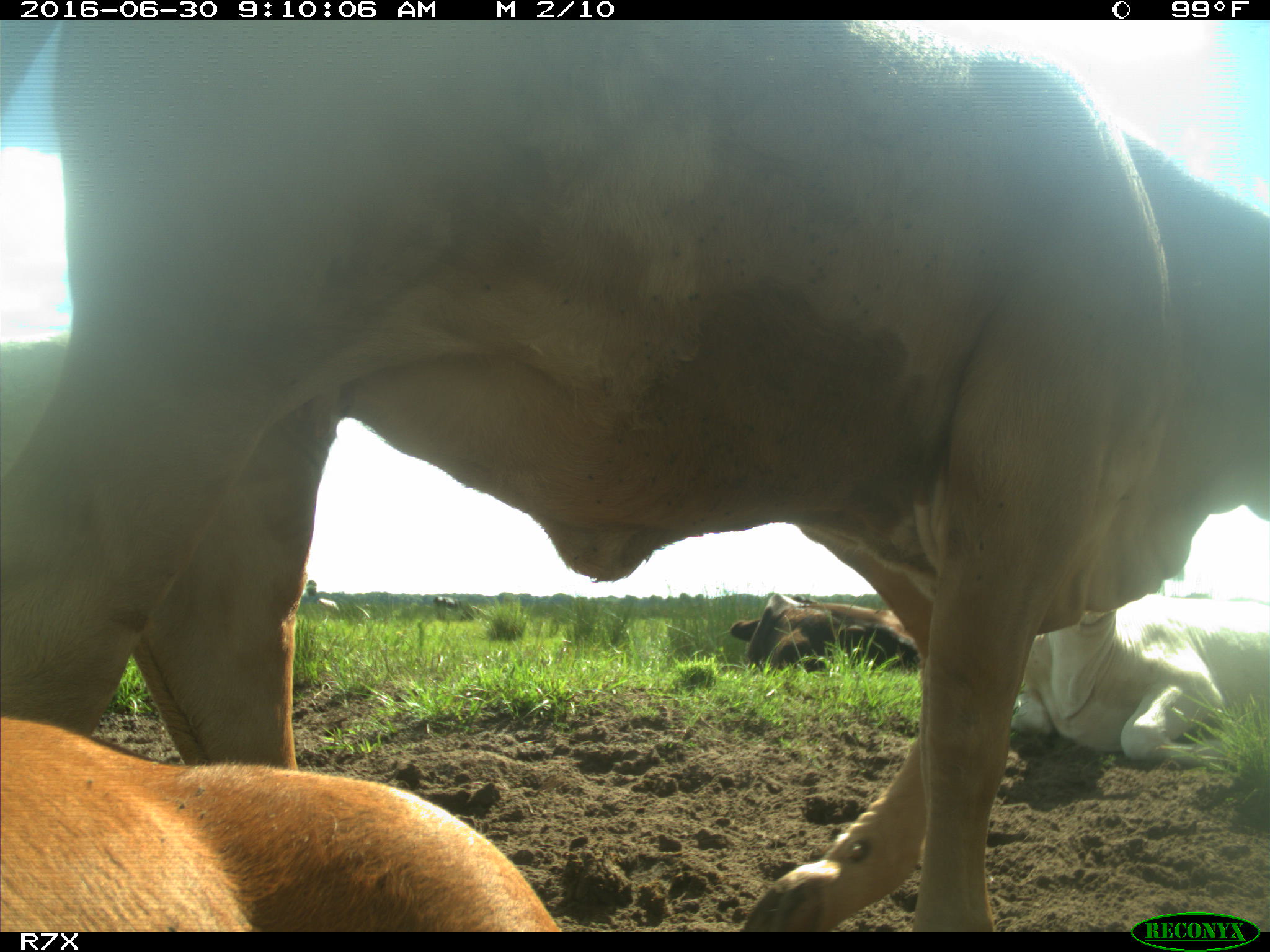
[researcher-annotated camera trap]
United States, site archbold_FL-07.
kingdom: Animalia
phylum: Chordata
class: Mammalia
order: Artiodactyla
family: Bovidae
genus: Bos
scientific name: Bos taurus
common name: domestic cow